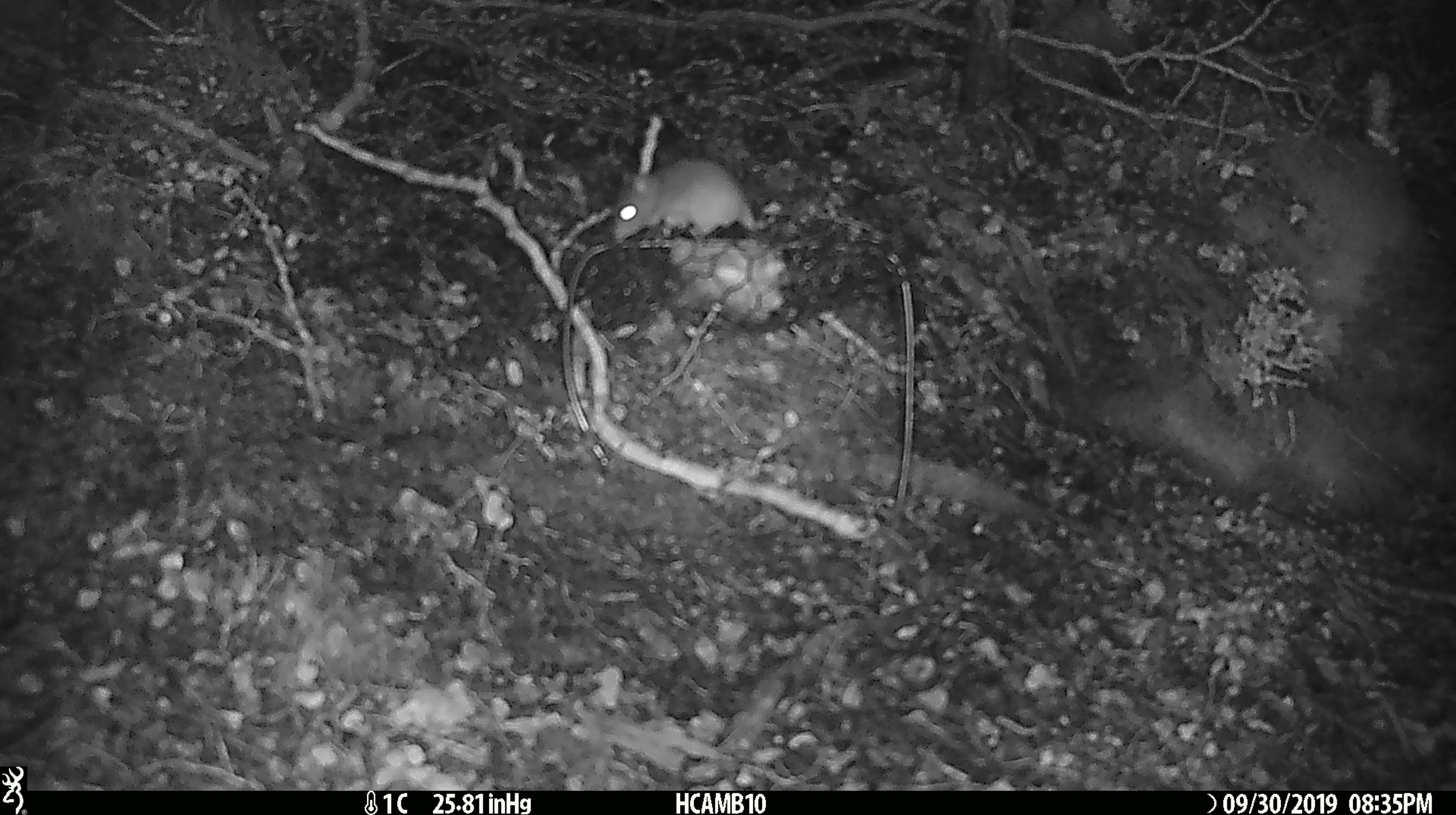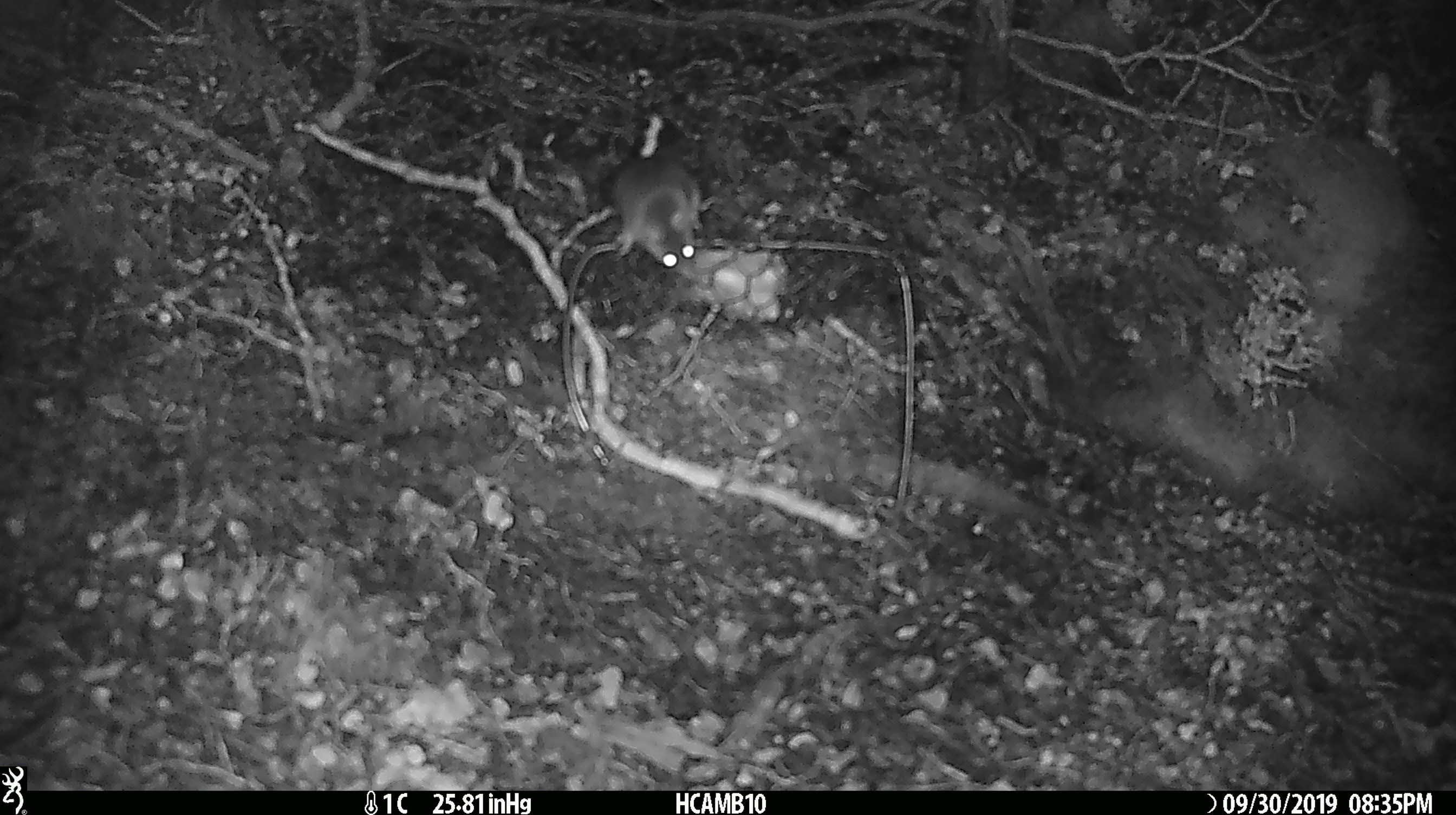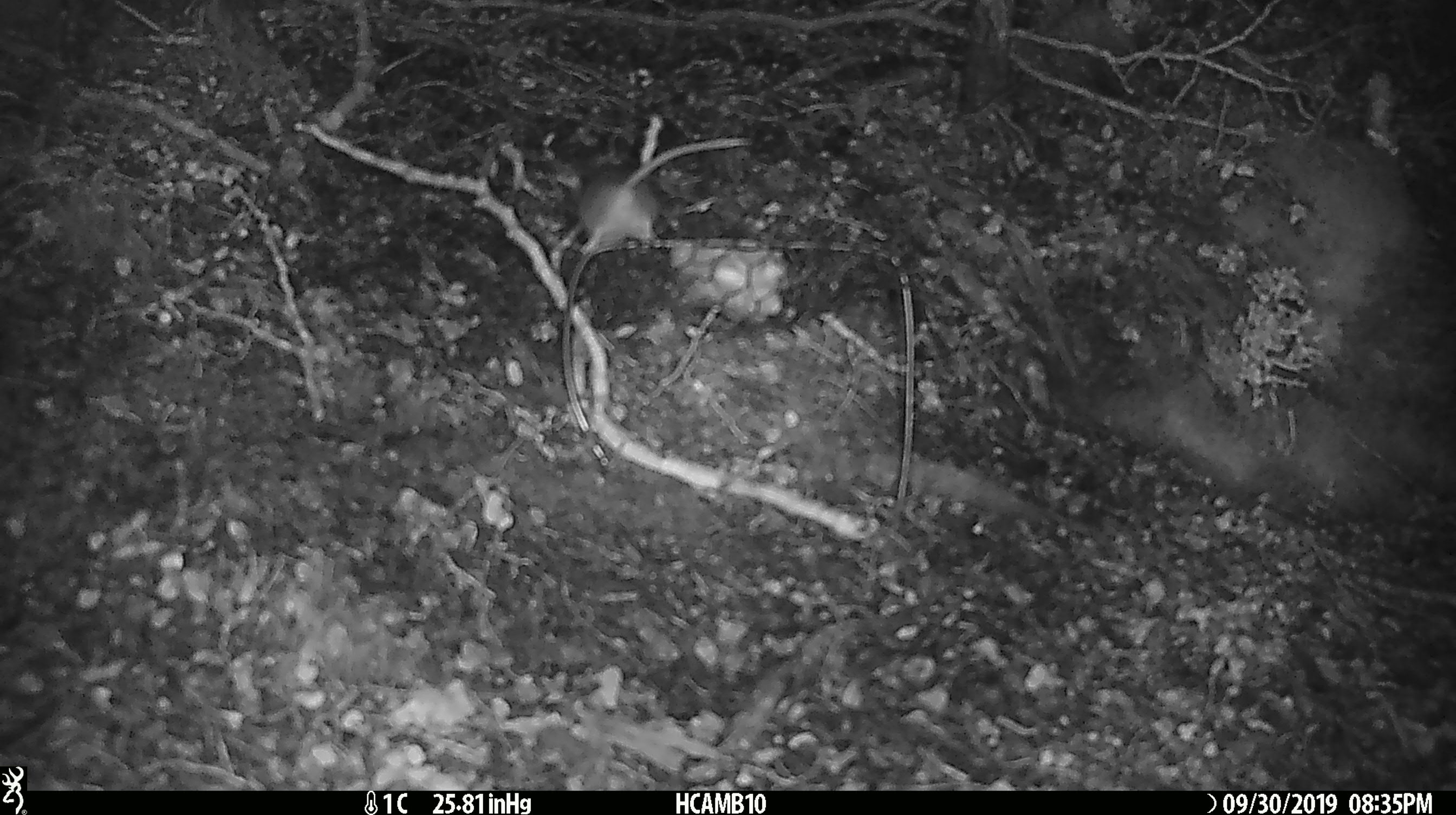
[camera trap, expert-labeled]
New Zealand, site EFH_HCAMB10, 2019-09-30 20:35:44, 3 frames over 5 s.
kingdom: Animalia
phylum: Chordata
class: Mammalia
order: Rodentia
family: Muridae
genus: Mus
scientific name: Mus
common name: mouse